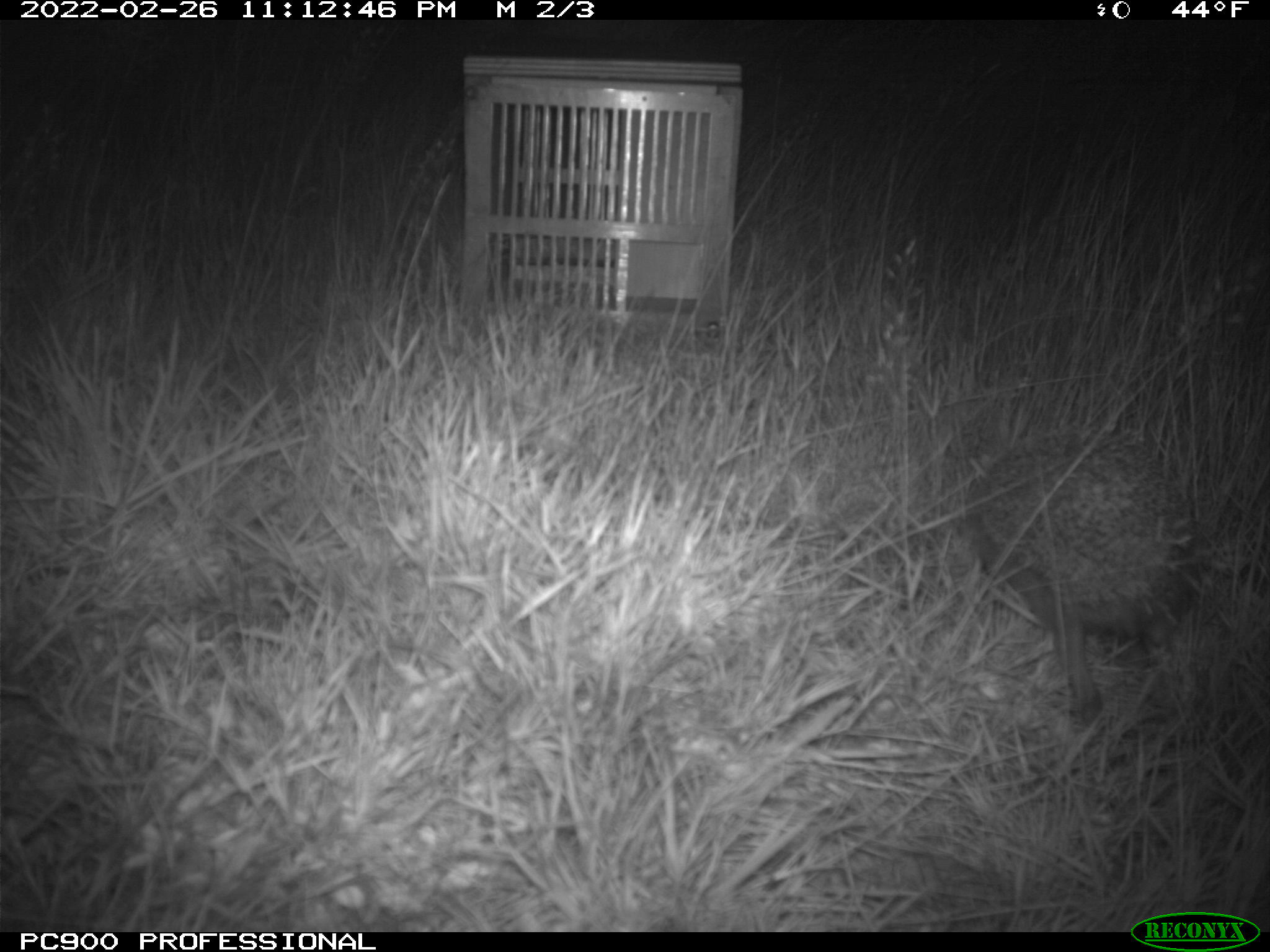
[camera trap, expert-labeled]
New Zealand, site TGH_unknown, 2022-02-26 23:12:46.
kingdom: Animalia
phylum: Chordata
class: Mammalia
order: Eulipotyphla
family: Erinaceidae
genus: Erinaceus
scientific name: Erinaceus europaeus europaeus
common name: european hedgehog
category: hedgehog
Hedgehog (european hedgehog) (Erinaceus europaeus europaeus).